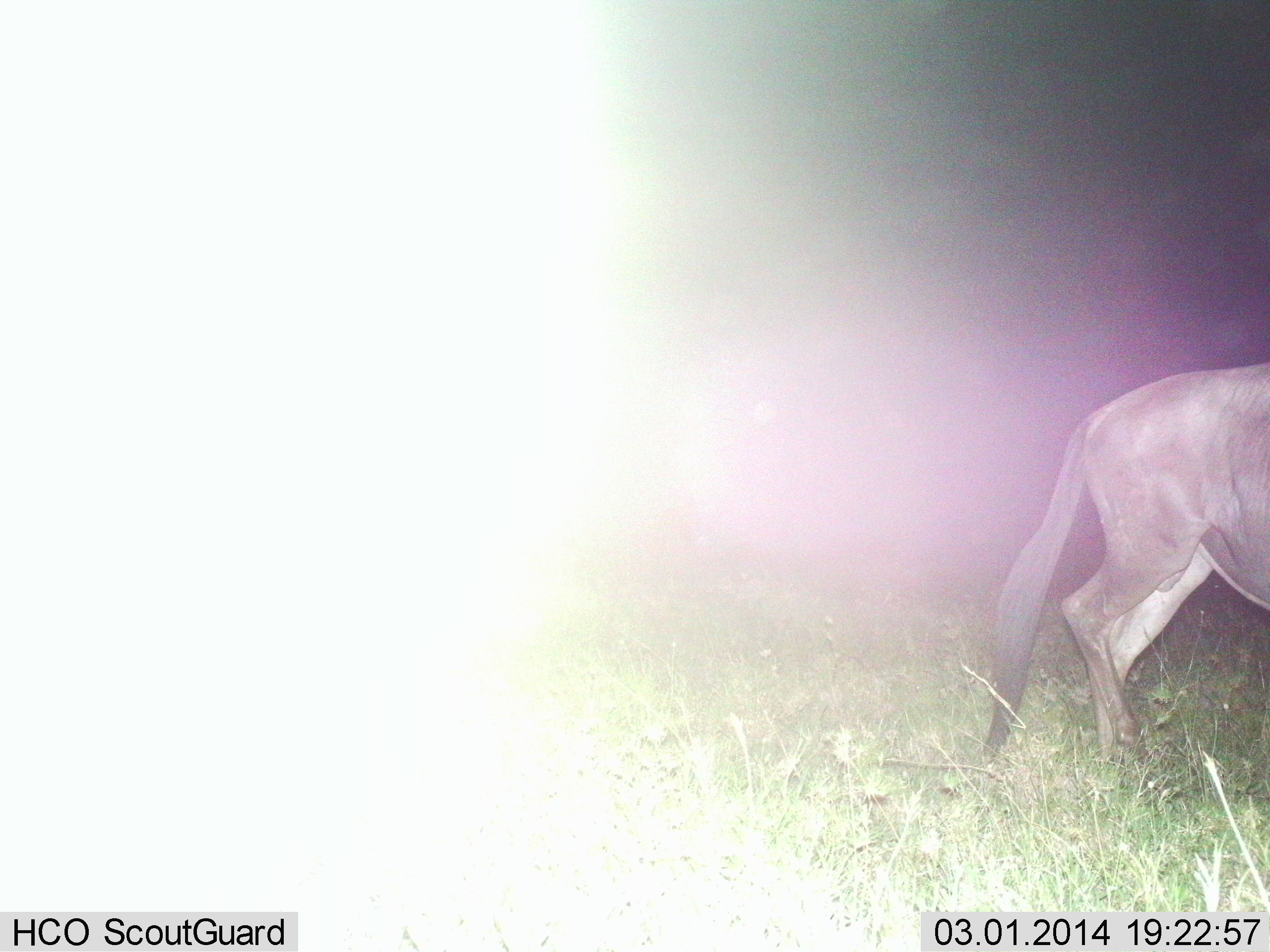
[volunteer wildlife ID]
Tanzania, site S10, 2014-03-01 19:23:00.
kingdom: Animalia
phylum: Chordata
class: Mammalia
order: Artiodactyla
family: Bovidae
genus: Connochaetes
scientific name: Connochaetes taurinus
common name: blue wildebeest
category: wildebeest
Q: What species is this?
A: Wildebeest (blue wildebeest) (Connochaetes taurinus).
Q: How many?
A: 1.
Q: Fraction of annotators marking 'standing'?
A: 40%.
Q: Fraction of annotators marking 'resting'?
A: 0%.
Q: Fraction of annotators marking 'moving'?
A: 60%.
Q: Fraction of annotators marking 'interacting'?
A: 0%.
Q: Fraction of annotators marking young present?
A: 0%.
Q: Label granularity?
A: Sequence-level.